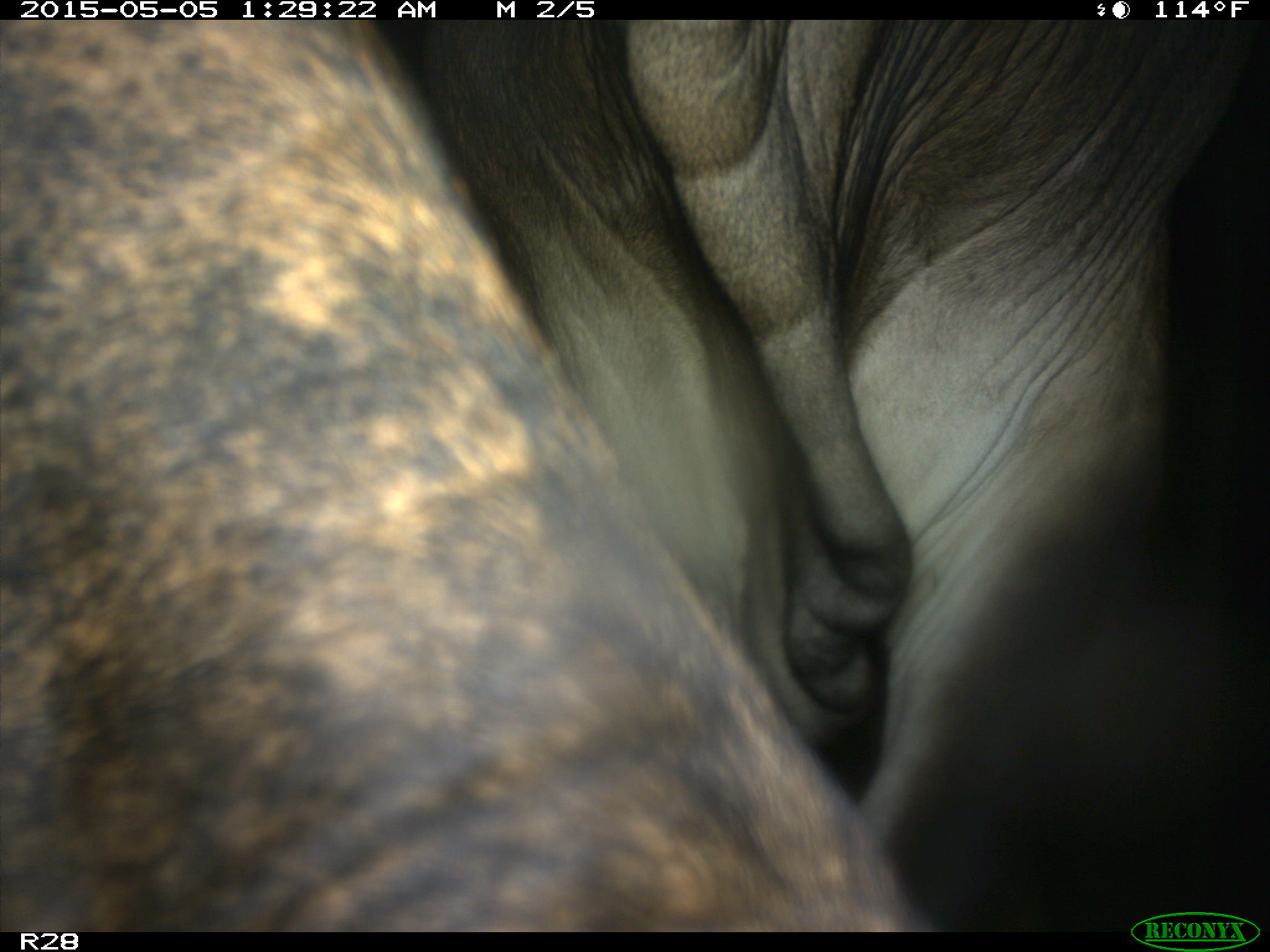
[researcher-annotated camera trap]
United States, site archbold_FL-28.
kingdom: Animalia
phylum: Chordata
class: Mammalia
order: Artiodactyla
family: Bovidae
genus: Bos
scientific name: Bos taurus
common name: domestic cow